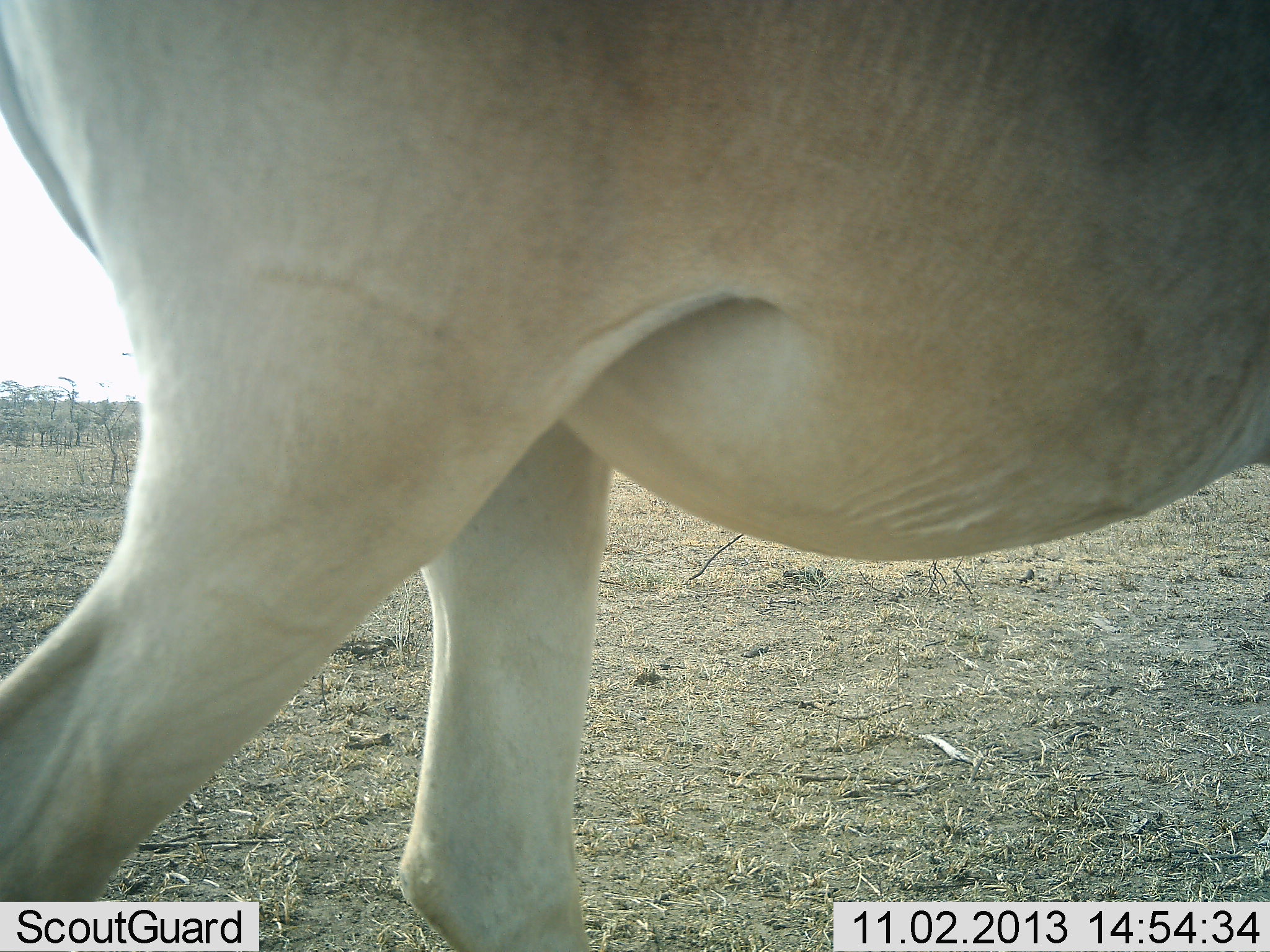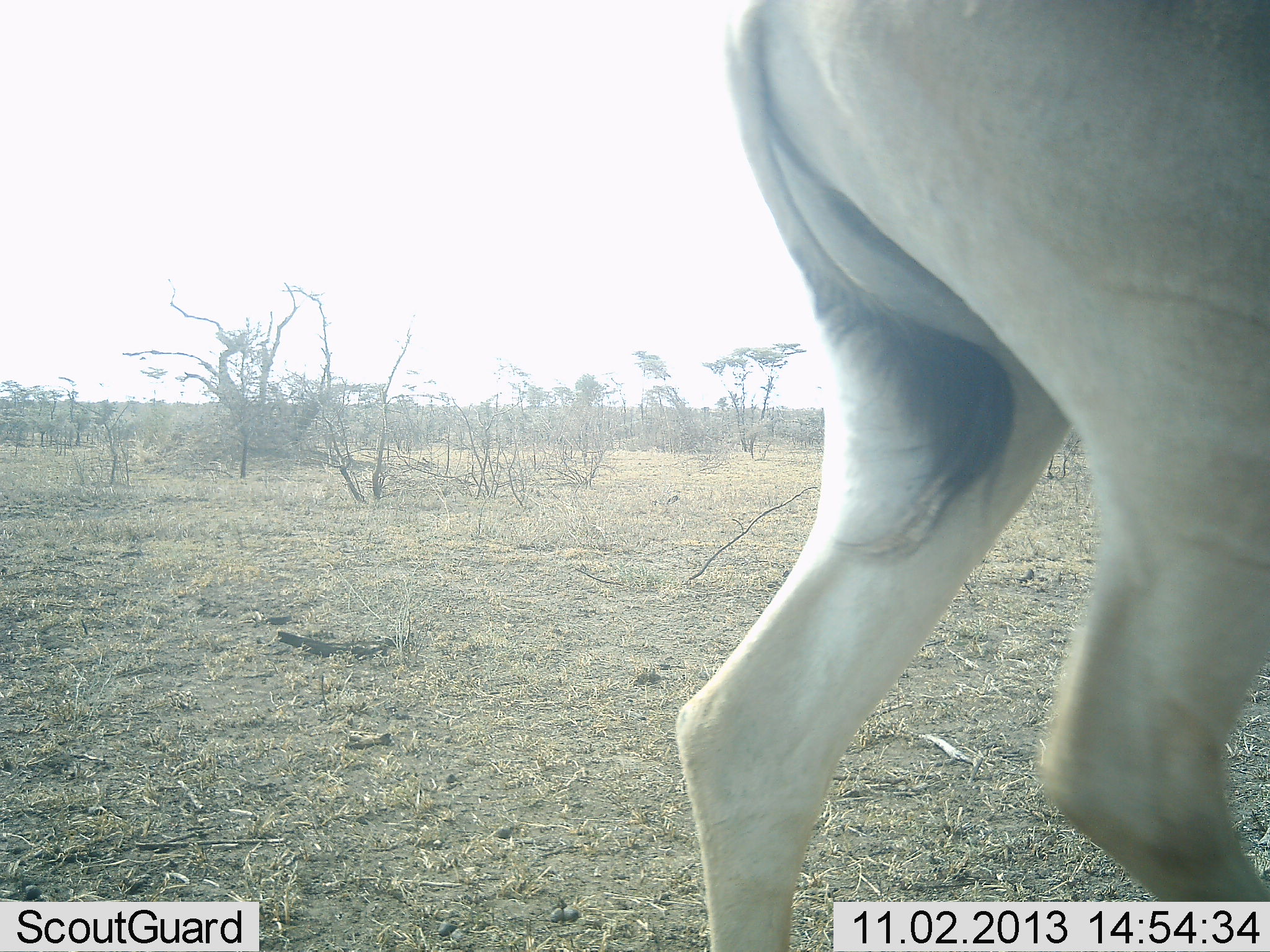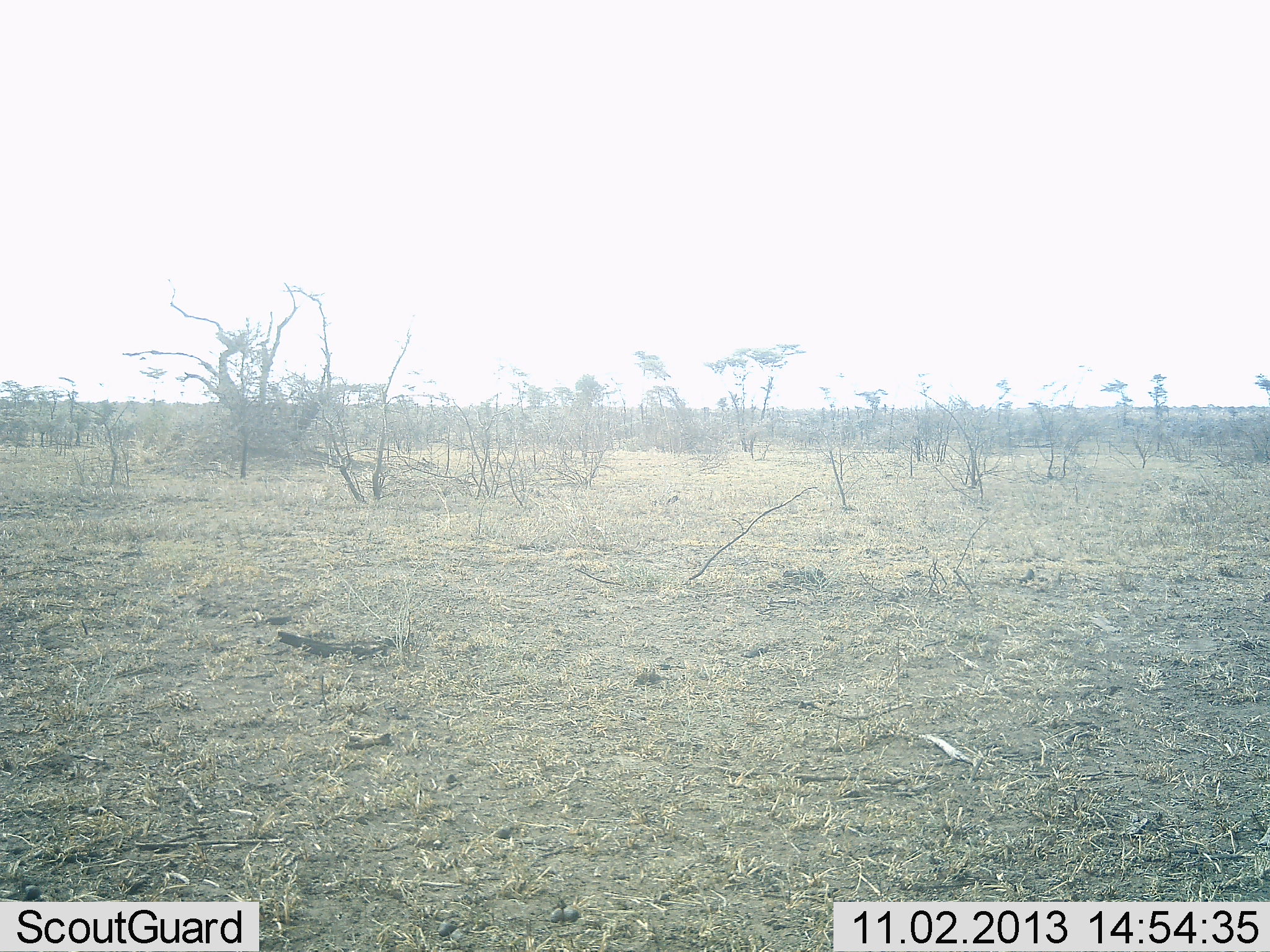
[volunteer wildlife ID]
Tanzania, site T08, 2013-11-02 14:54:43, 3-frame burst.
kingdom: Animalia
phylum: Chordata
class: Mammalia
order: Artiodactyla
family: Bovidae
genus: Alcelaphus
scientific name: Alcelaphus buselaphus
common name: hartebeest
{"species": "hartebeest (Alcelaphus buselaphus)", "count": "1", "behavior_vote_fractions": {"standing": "0%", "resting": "0%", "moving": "100%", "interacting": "0%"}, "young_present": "0%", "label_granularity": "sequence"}